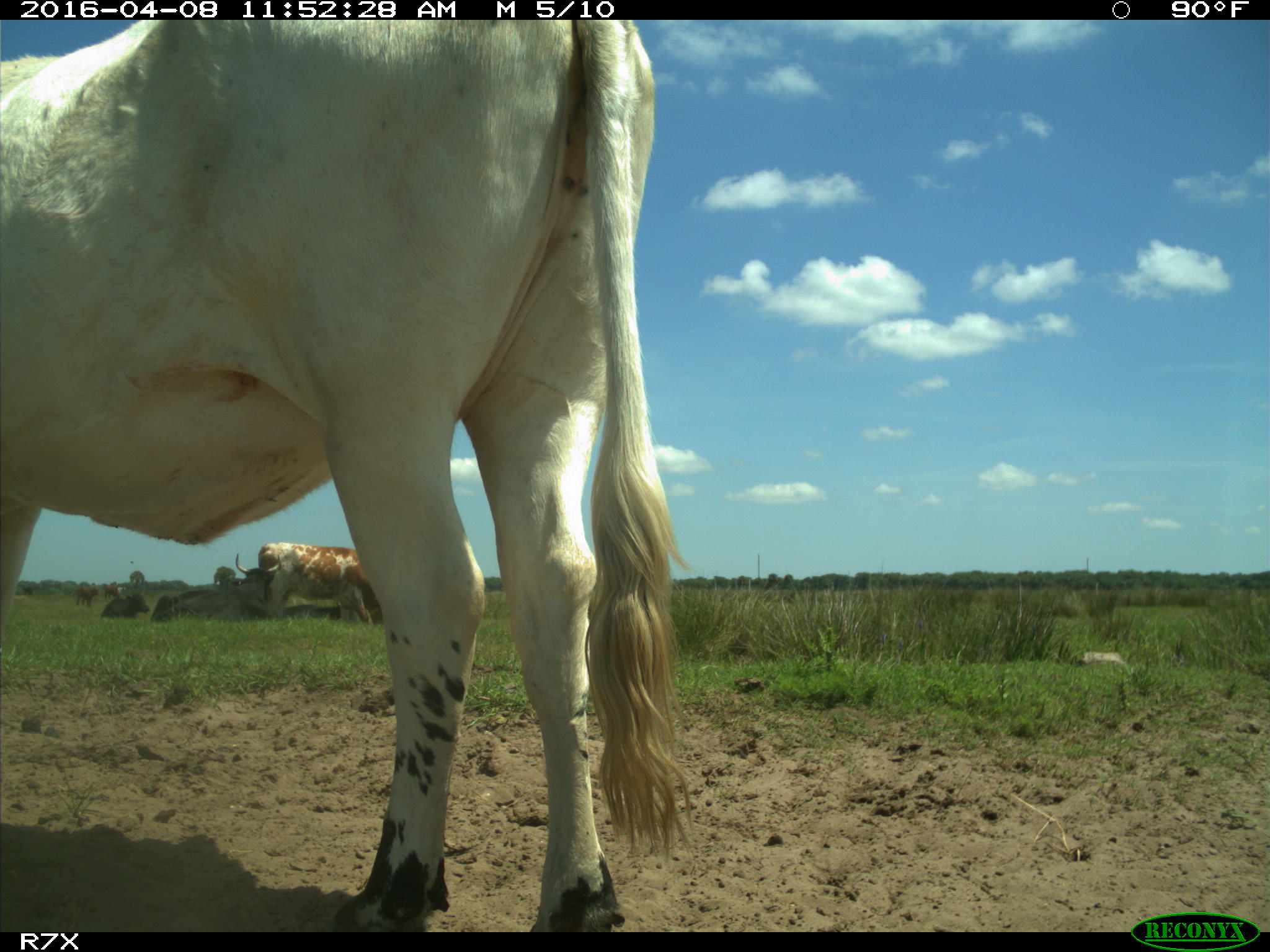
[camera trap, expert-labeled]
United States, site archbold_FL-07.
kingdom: Animalia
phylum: Chordata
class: Mammalia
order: Artiodactyla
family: Bovidae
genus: Bos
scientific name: Bos taurus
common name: domestic cow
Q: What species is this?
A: Bos taurus (domestic cow).